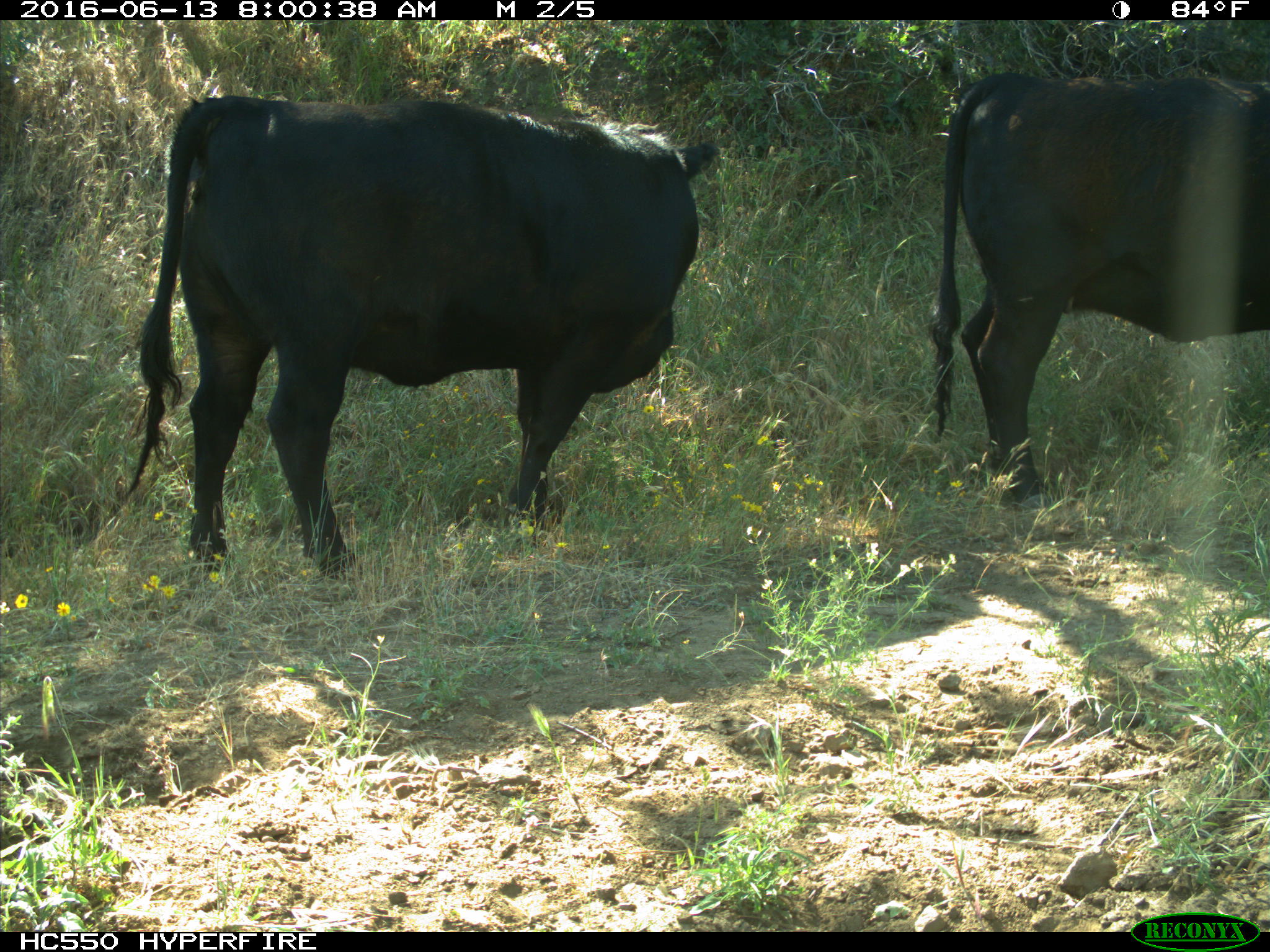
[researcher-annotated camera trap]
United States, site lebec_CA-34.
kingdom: Animalia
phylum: Chordata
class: Mammalia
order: Artiodactyla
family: Bovidae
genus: Bos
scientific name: Bos taurus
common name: domestic cow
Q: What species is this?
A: Bos taurus (domestic cow).